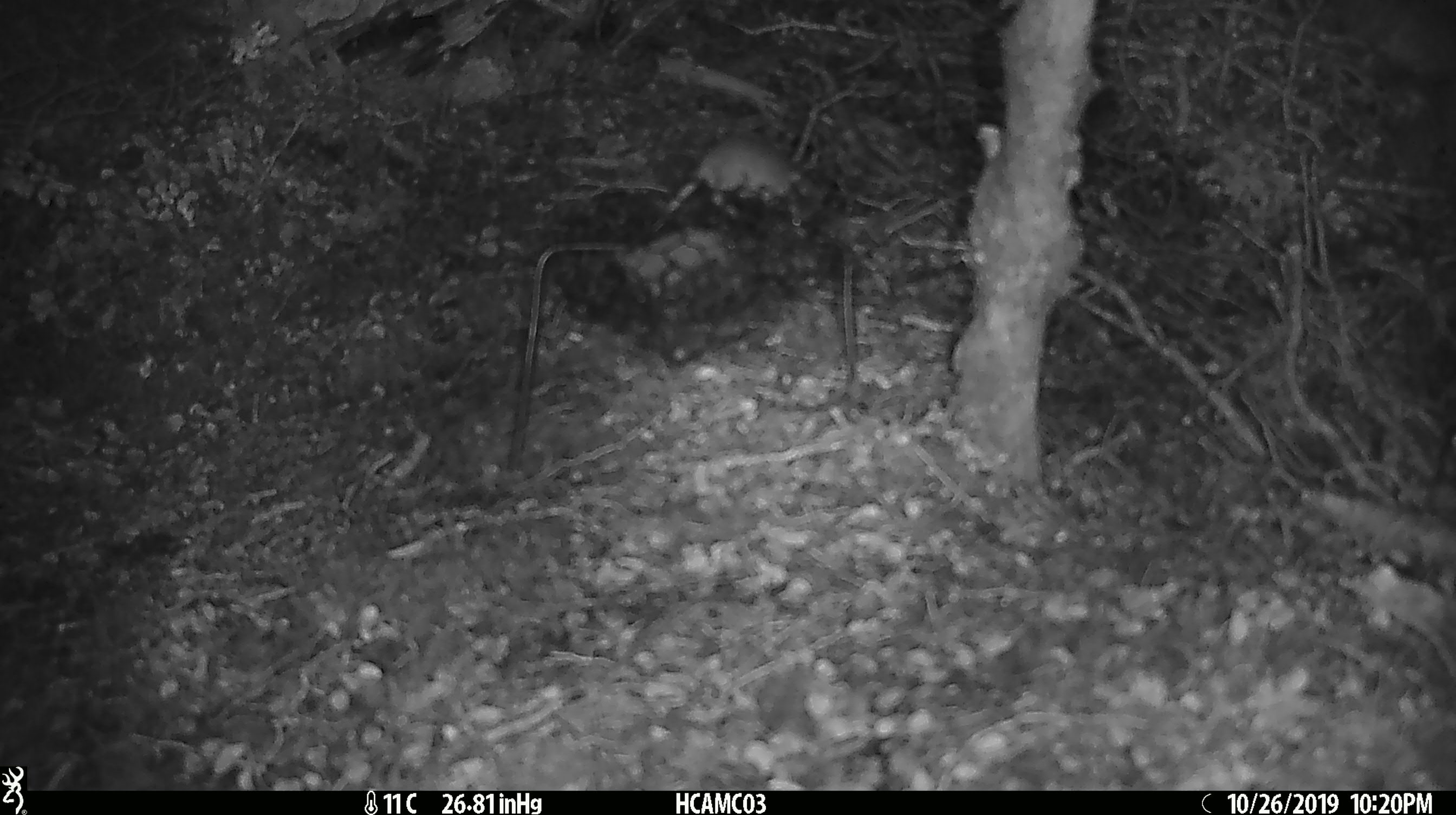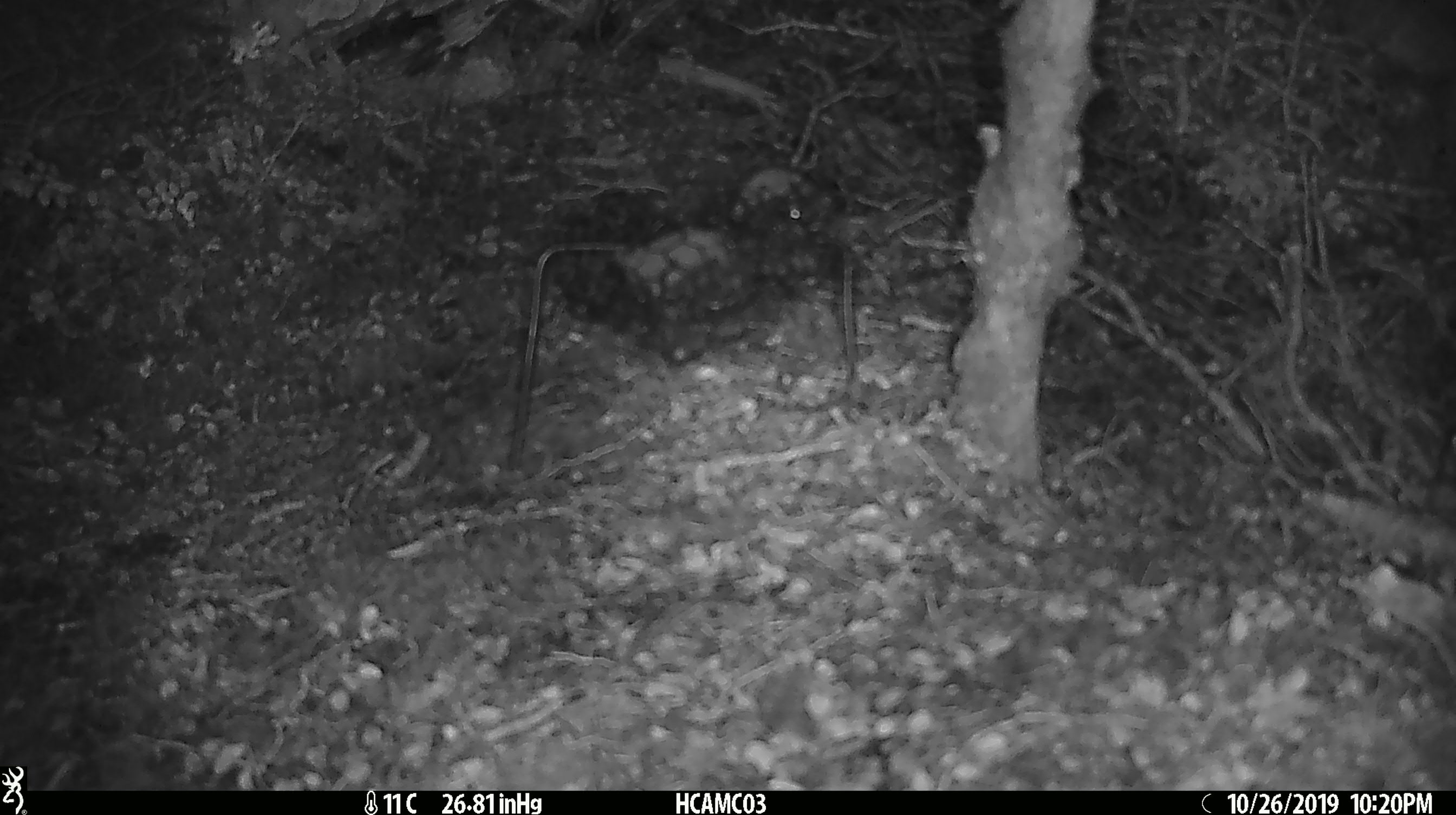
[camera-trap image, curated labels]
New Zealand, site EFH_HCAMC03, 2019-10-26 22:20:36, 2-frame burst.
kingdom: Animalia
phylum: Chordata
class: Mammalia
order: Rodentia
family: Muridae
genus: Mus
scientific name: Mus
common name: mouse